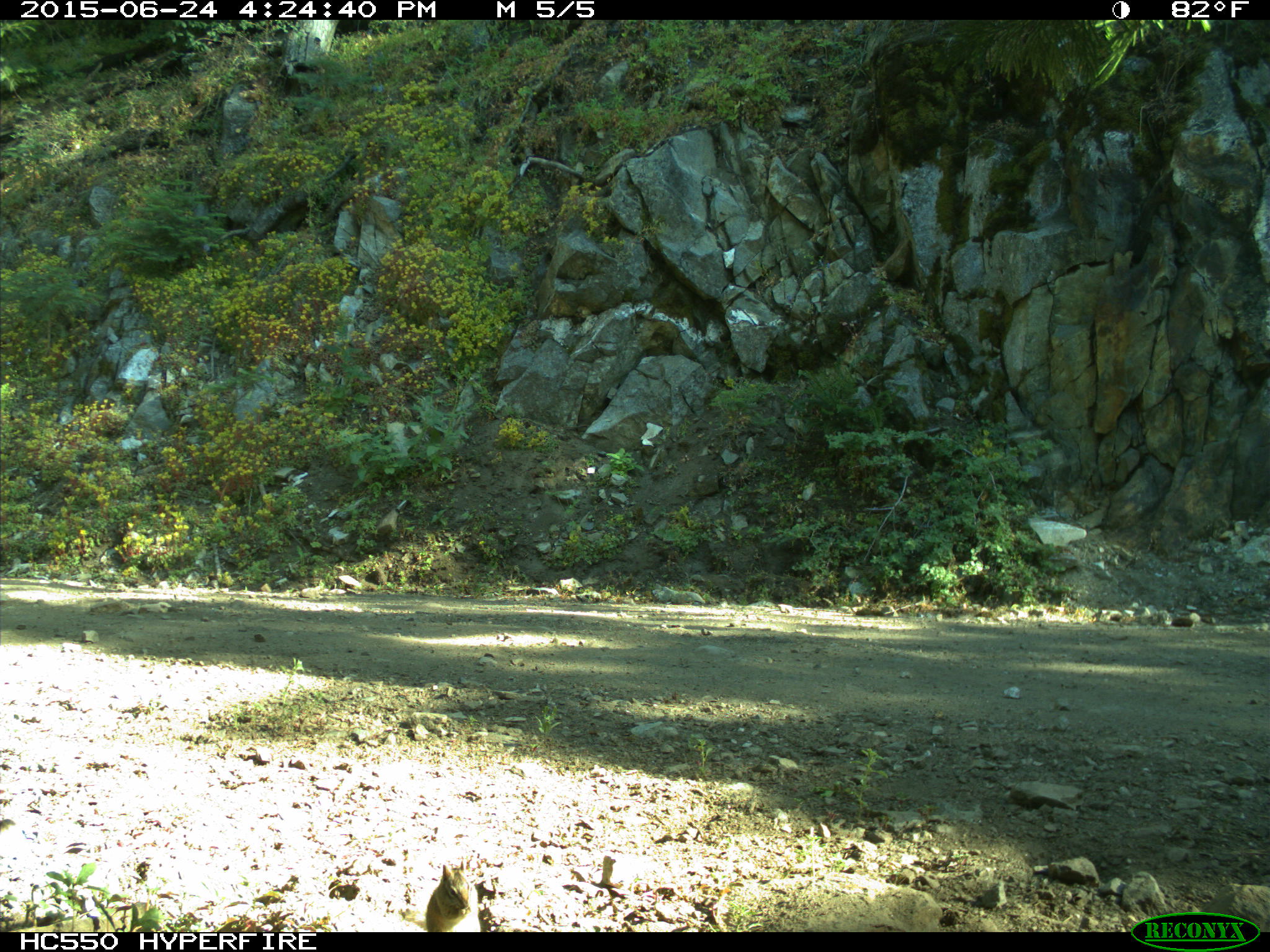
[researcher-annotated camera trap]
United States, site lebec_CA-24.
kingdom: Animalia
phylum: Chordata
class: Mammalia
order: Rodentia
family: Sciuridae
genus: Tamias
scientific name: Tamias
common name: chipmunk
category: unidentified chipmunk